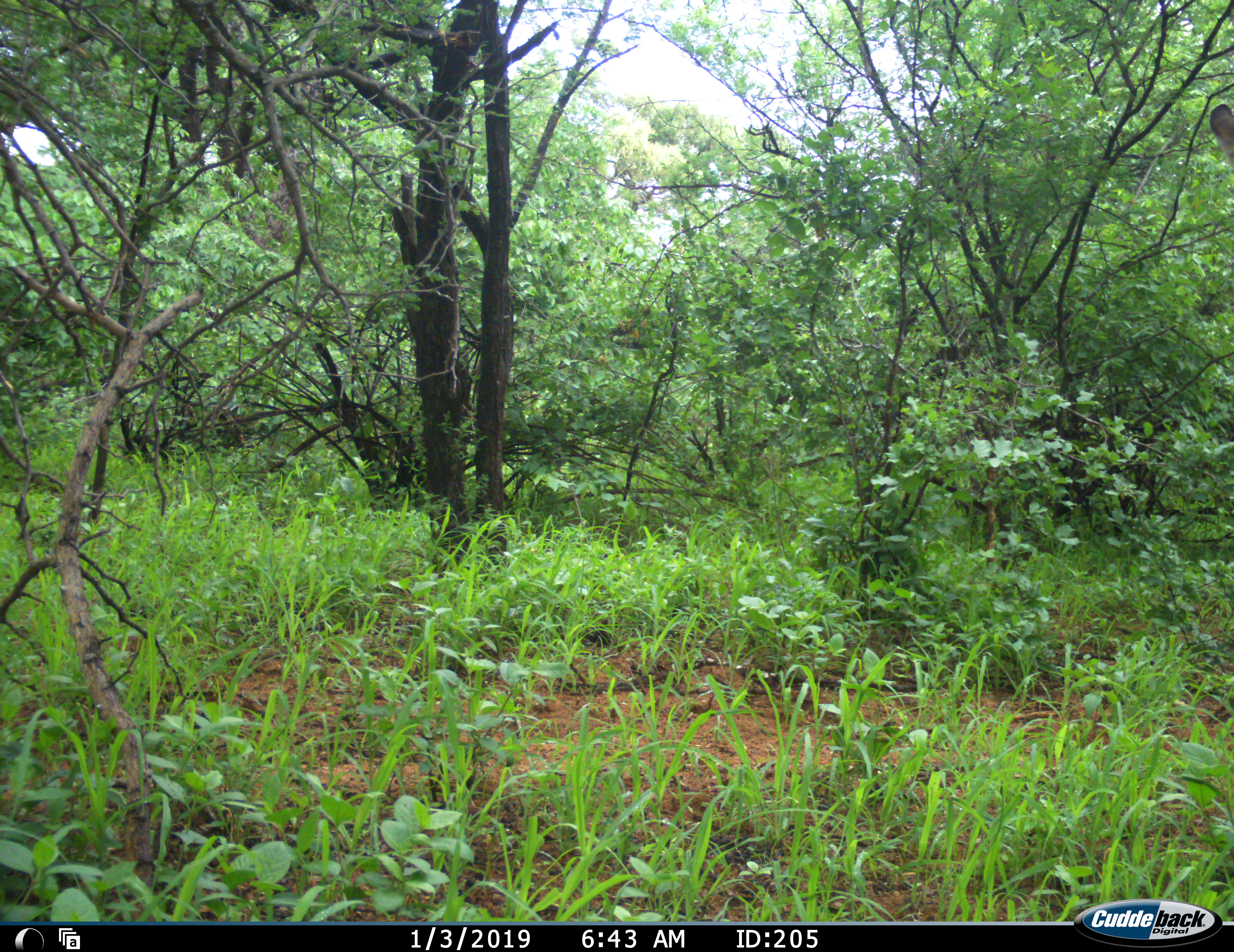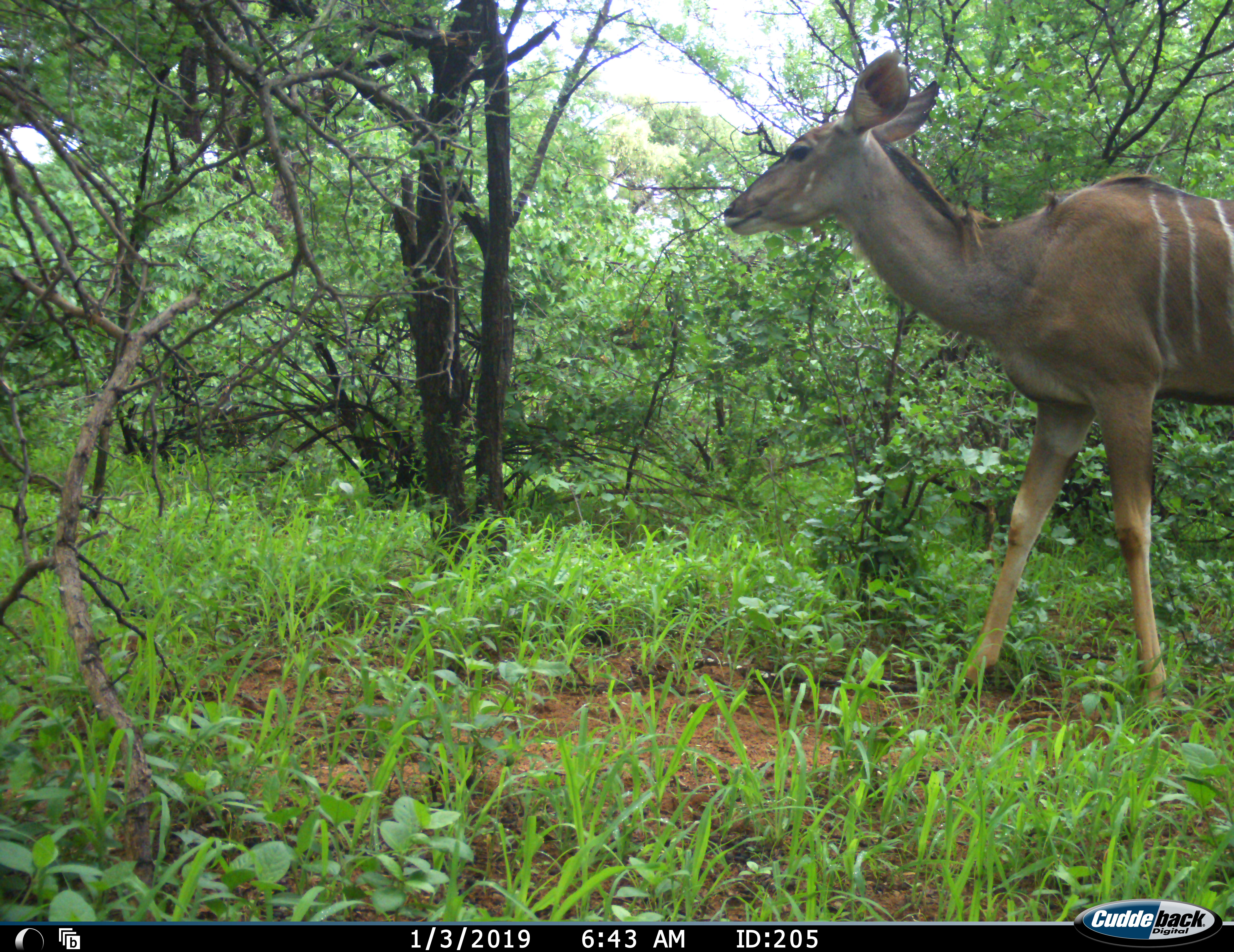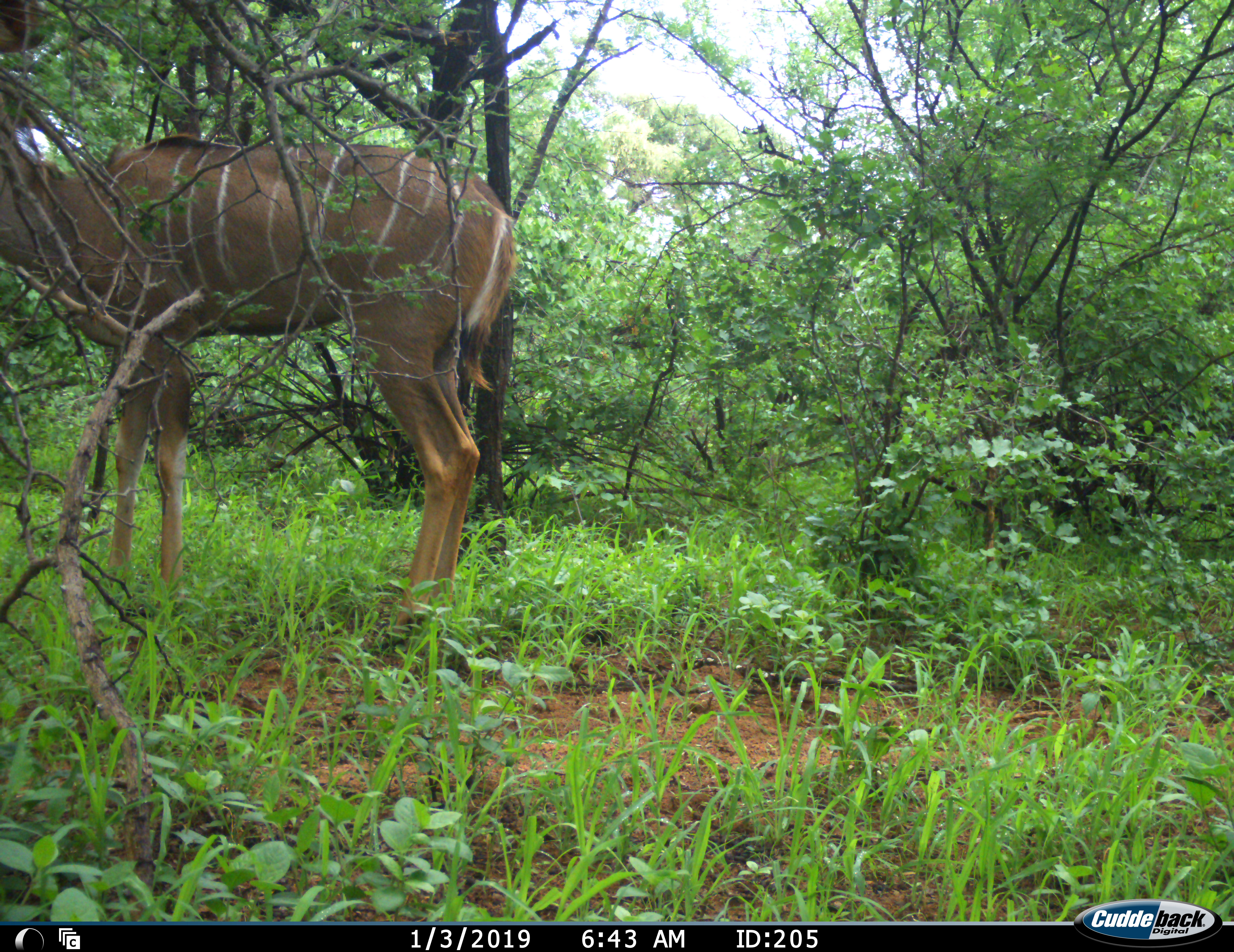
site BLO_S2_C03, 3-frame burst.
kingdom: Animalia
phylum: Chordata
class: Mammalia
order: Artiodactyla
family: Bovidae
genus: Tragelaphus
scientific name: Tragelaphus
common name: kudu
Kudu (Tragelaphus), count 1. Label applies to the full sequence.